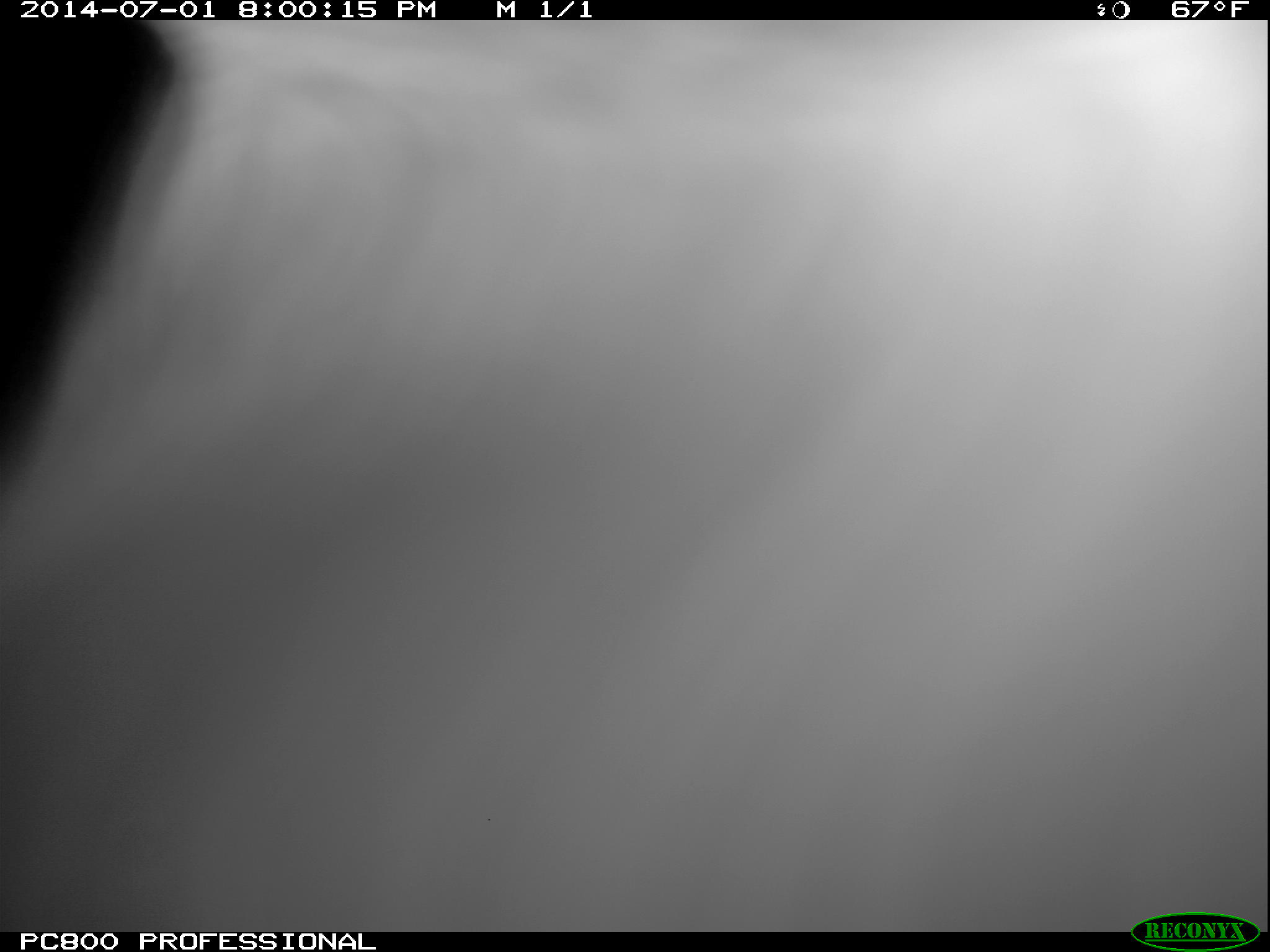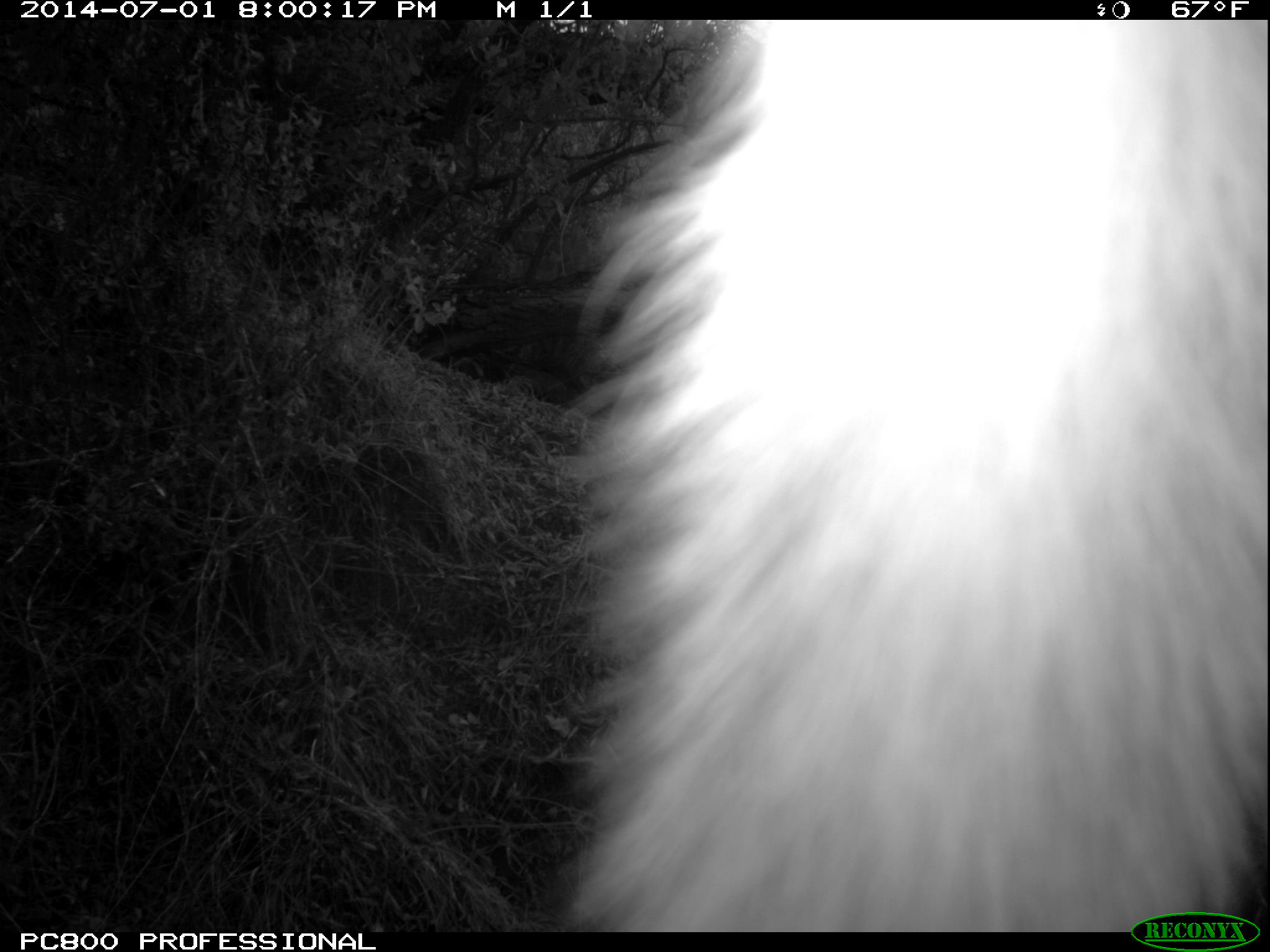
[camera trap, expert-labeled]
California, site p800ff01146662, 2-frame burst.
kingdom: Animalia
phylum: Chordata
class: Mammalia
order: Carnivora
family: Canidae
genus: Urocyon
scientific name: Urocyon littoralis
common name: island fox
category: fox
Fox (island fox) (Urocyon littoralis).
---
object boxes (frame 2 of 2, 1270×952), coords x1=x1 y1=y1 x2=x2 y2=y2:
fox: x1=555 y1=20 x2=1269 y2=931